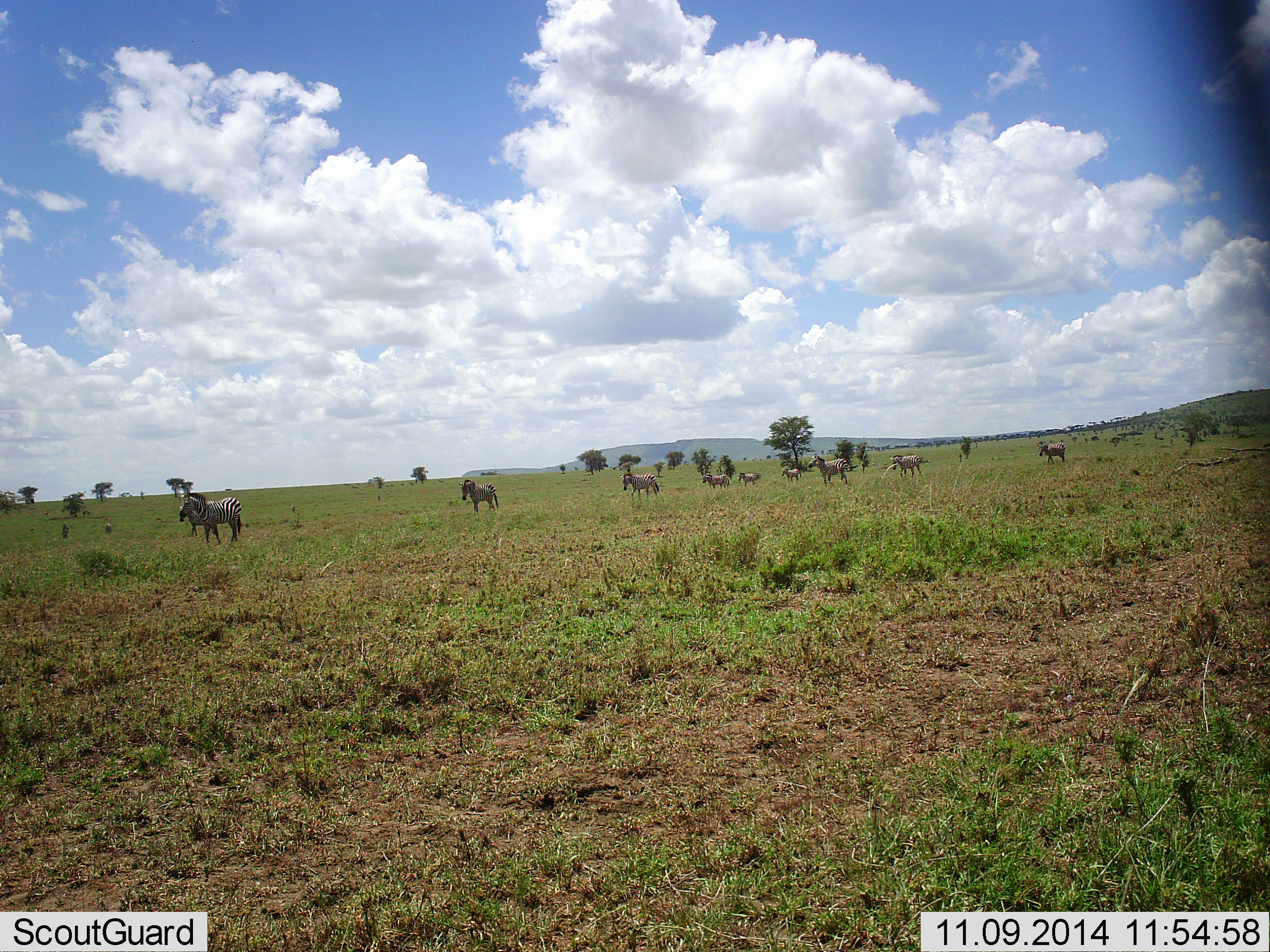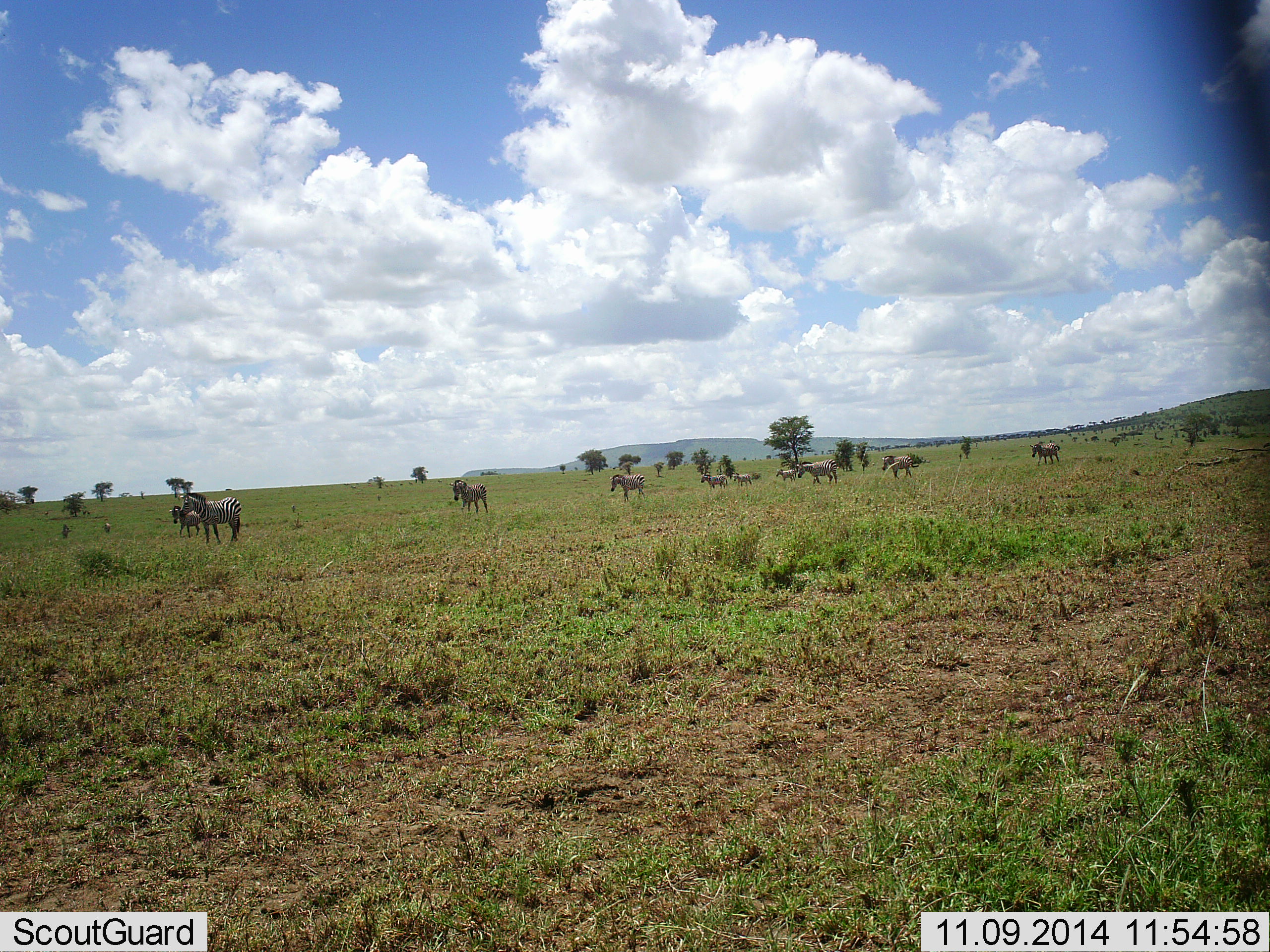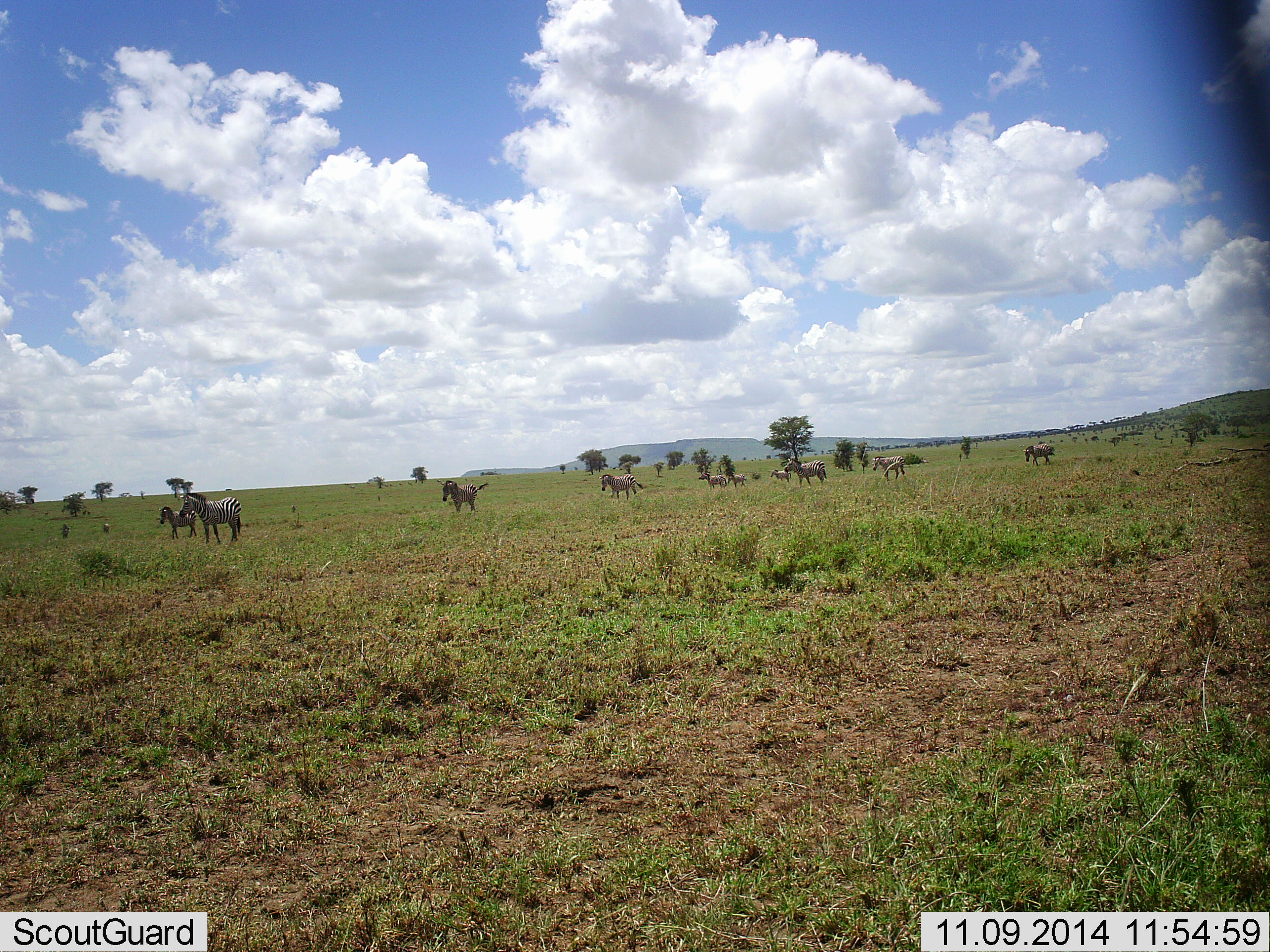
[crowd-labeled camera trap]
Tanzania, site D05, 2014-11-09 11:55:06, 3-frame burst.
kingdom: Animalia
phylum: Chordata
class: Mammalia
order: Perissodactyla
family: Equidae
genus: Equus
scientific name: Equus quagga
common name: plains zebra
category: zebra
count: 11-50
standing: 60%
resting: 0%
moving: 70%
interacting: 0%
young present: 10%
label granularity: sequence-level